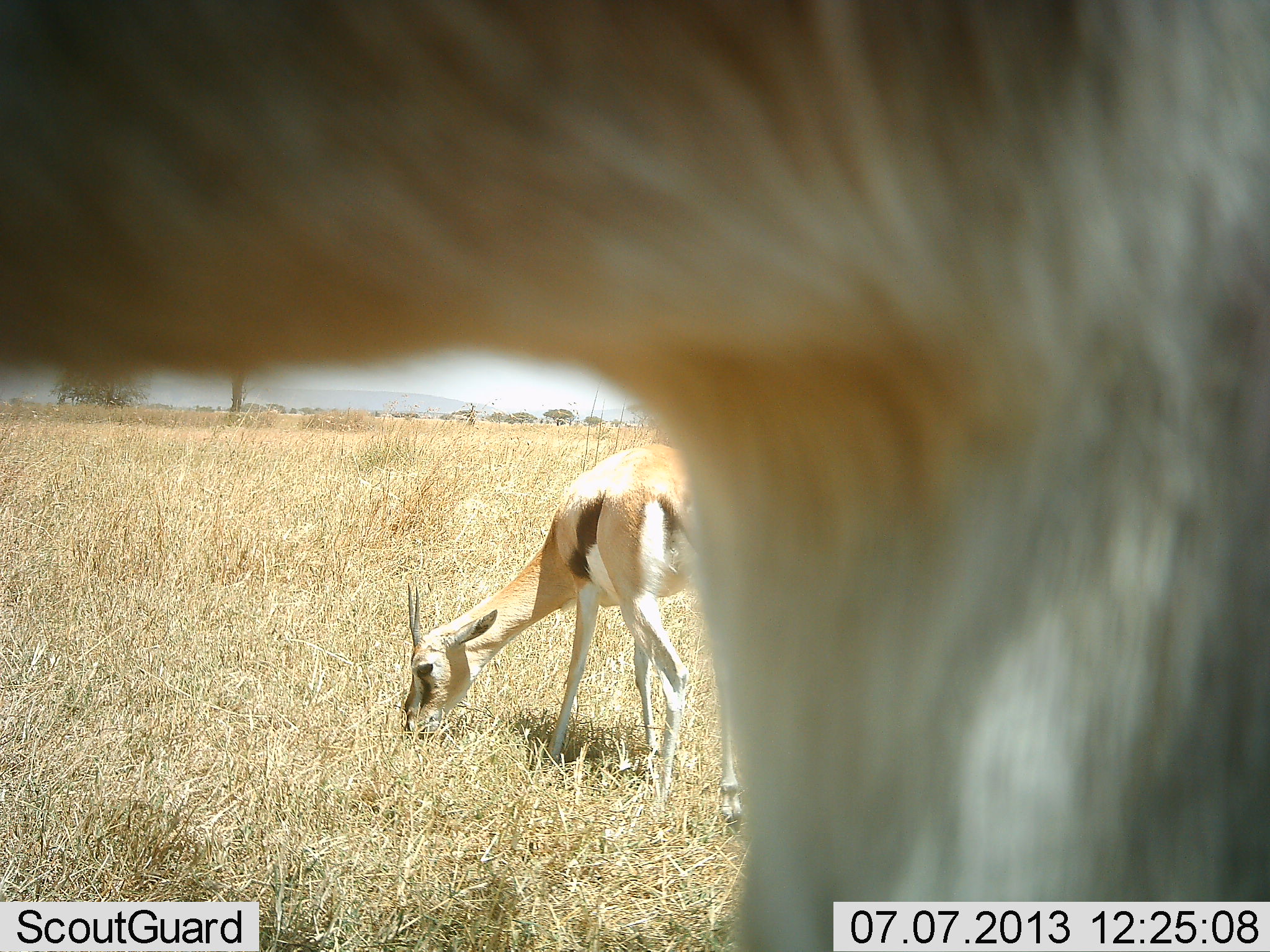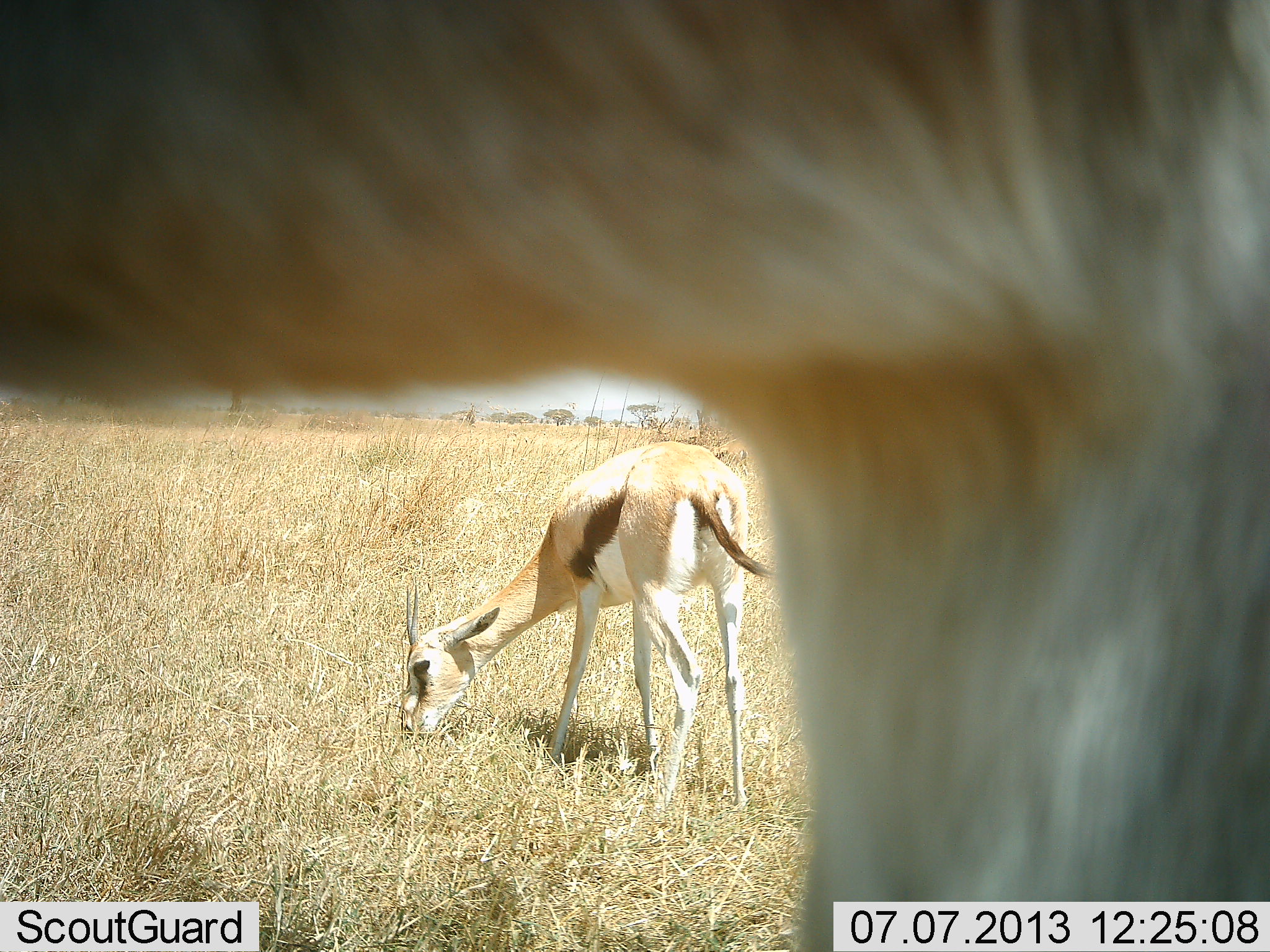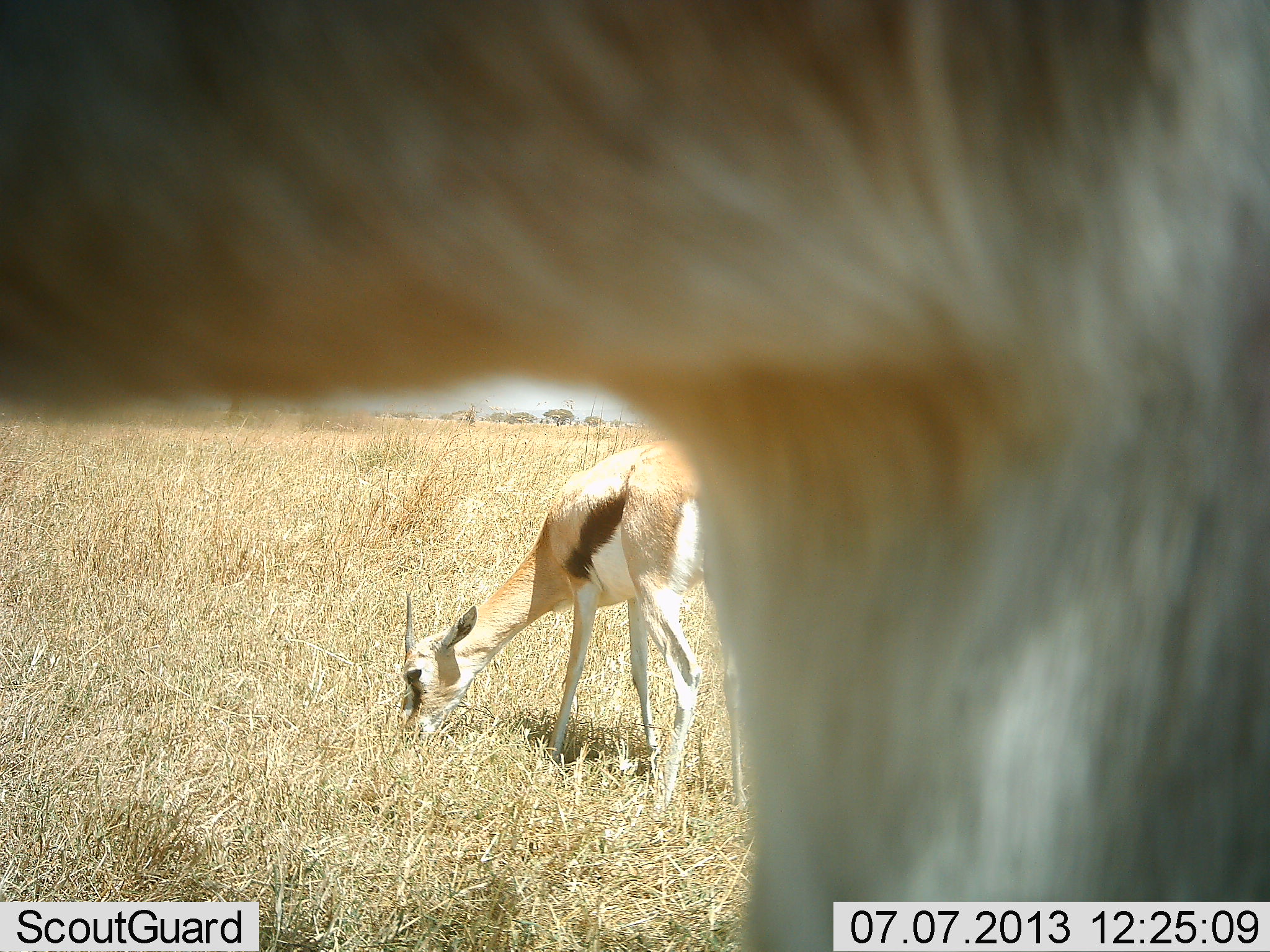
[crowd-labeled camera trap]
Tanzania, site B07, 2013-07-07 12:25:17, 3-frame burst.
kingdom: Animalia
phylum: Chordata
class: Mammalia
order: Artiodactyla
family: Bovidae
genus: Eudorcas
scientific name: Eudorcas thomsonii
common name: thomson's gazelle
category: gazellethomsons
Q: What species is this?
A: Gazellethomsons (thomson's gazelle) (Eudorcas thomsonii).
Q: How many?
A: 2.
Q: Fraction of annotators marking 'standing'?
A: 90%.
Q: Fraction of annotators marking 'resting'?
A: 0%.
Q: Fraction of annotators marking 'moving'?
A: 0%.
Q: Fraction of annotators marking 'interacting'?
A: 0%.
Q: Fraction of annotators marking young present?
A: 0%.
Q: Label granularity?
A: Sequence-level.